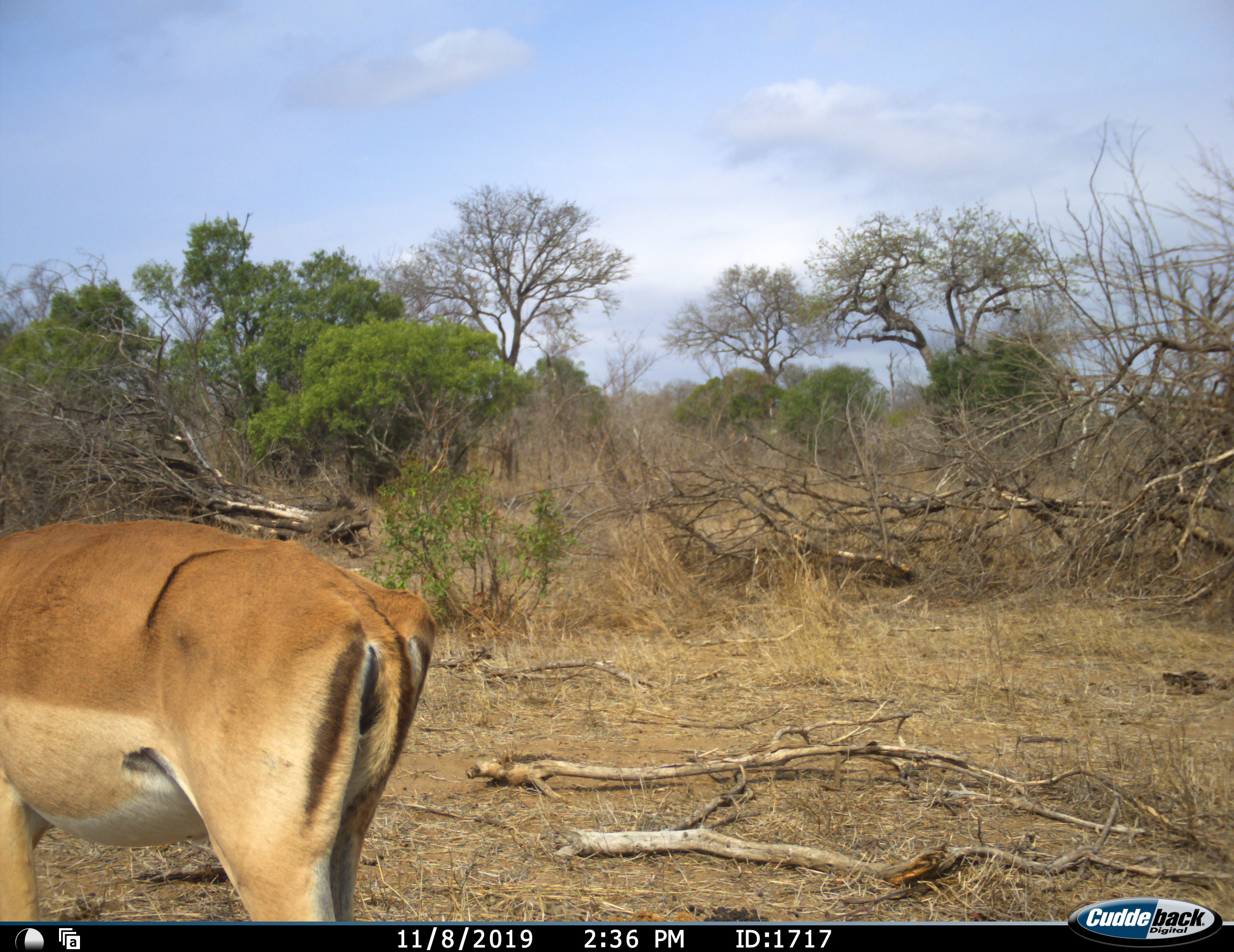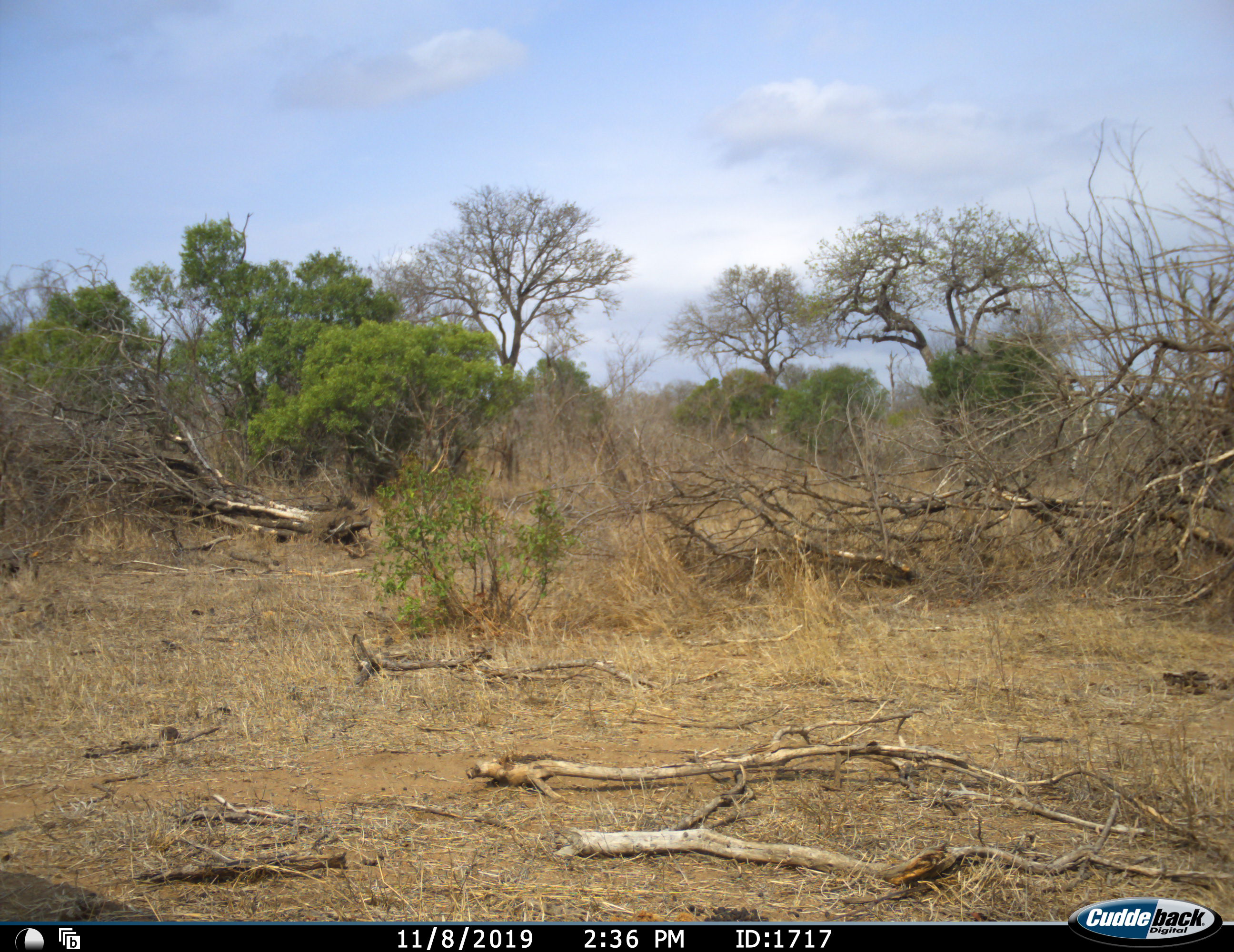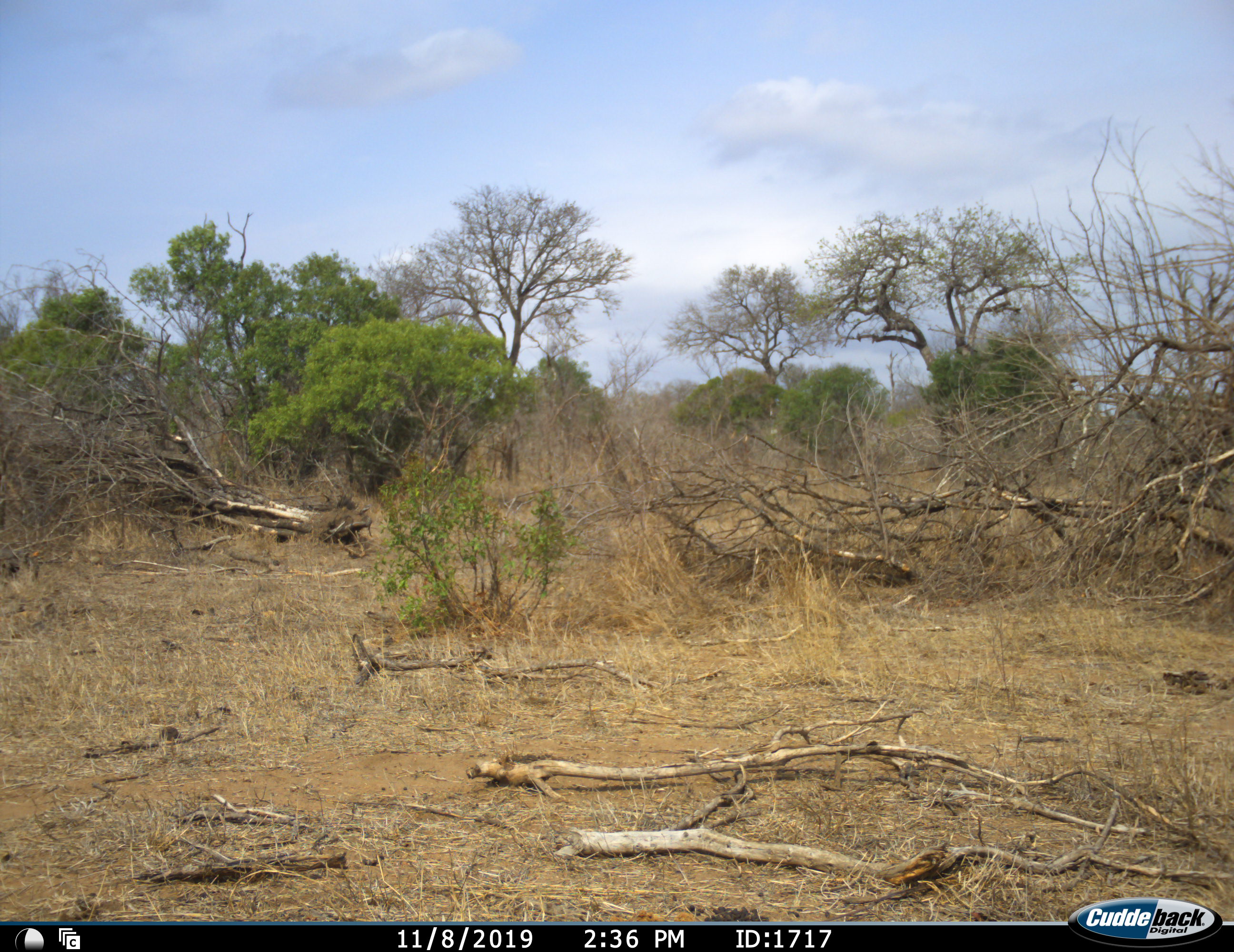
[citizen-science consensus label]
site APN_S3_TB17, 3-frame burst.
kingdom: Animalia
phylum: Chordata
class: Mammalia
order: Artiodactyla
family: Bovidae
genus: Aepyceros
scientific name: Aepyceros melampus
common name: impala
Impala (Aepyceros melampus), count 1. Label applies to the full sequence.